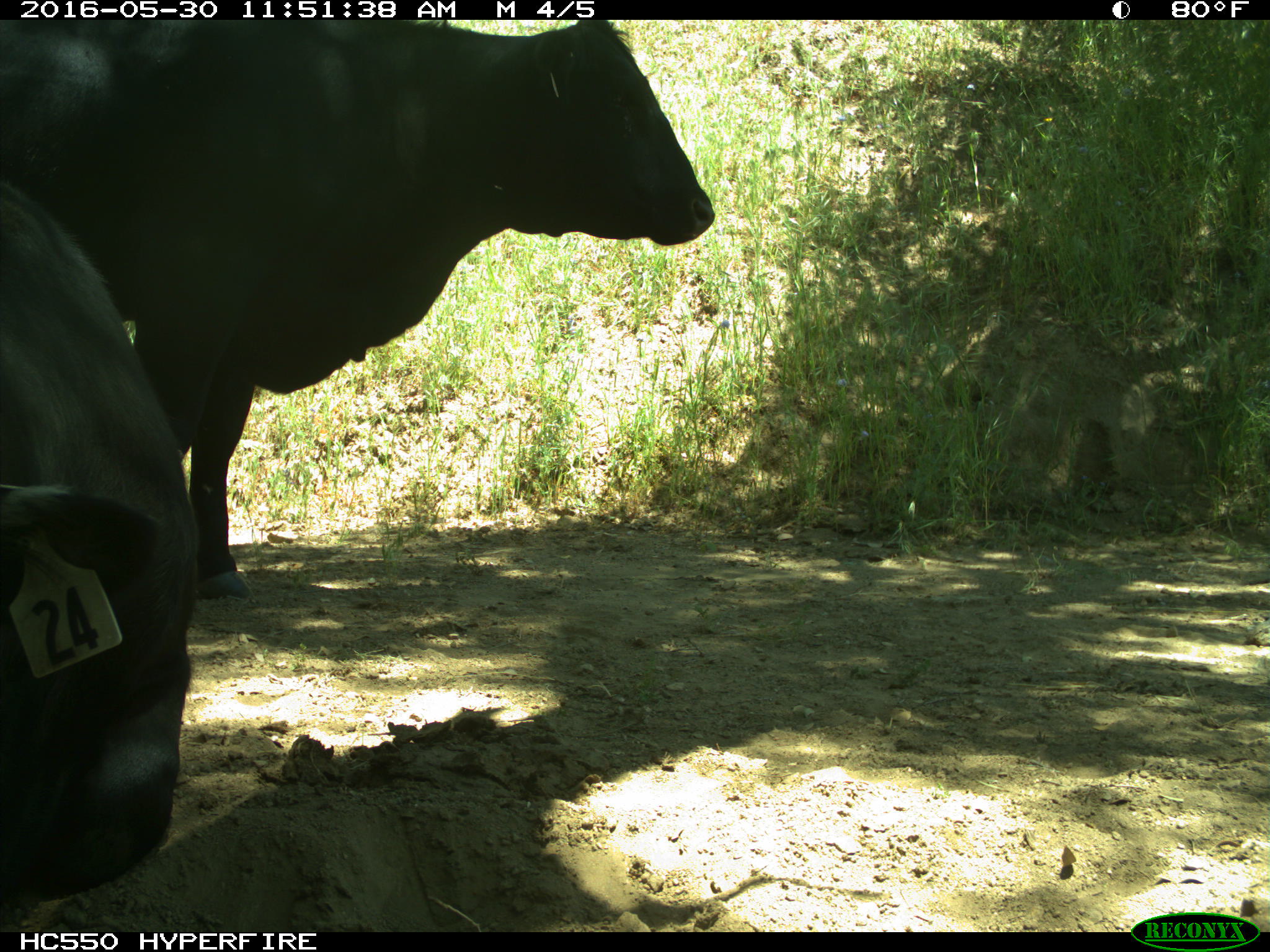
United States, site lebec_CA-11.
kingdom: Animalia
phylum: Chordata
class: Mammalia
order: Artiodactyla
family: Bovidae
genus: Bos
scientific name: Bos taurus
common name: domestic cow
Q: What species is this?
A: Bos taurus (domestic cow).